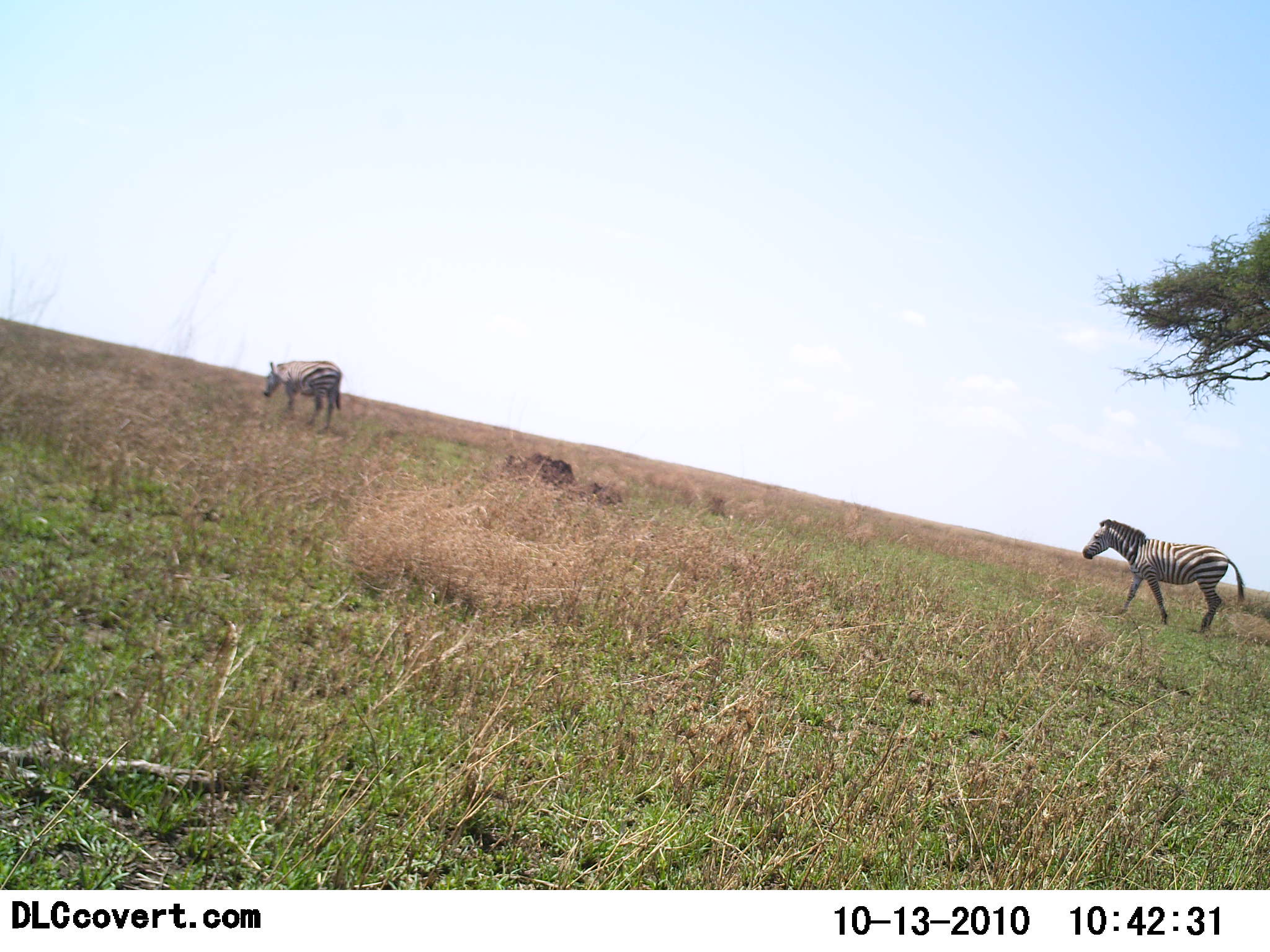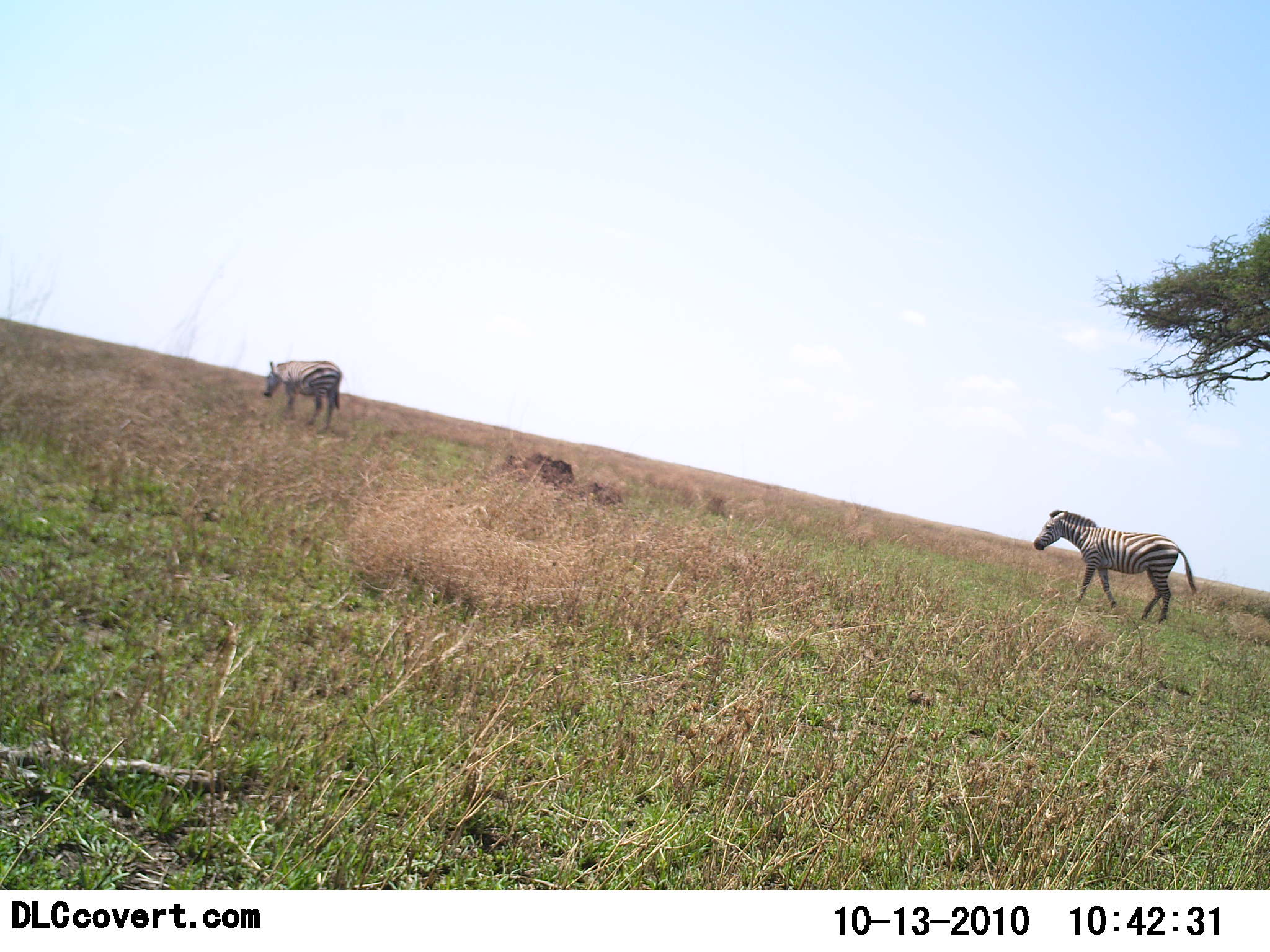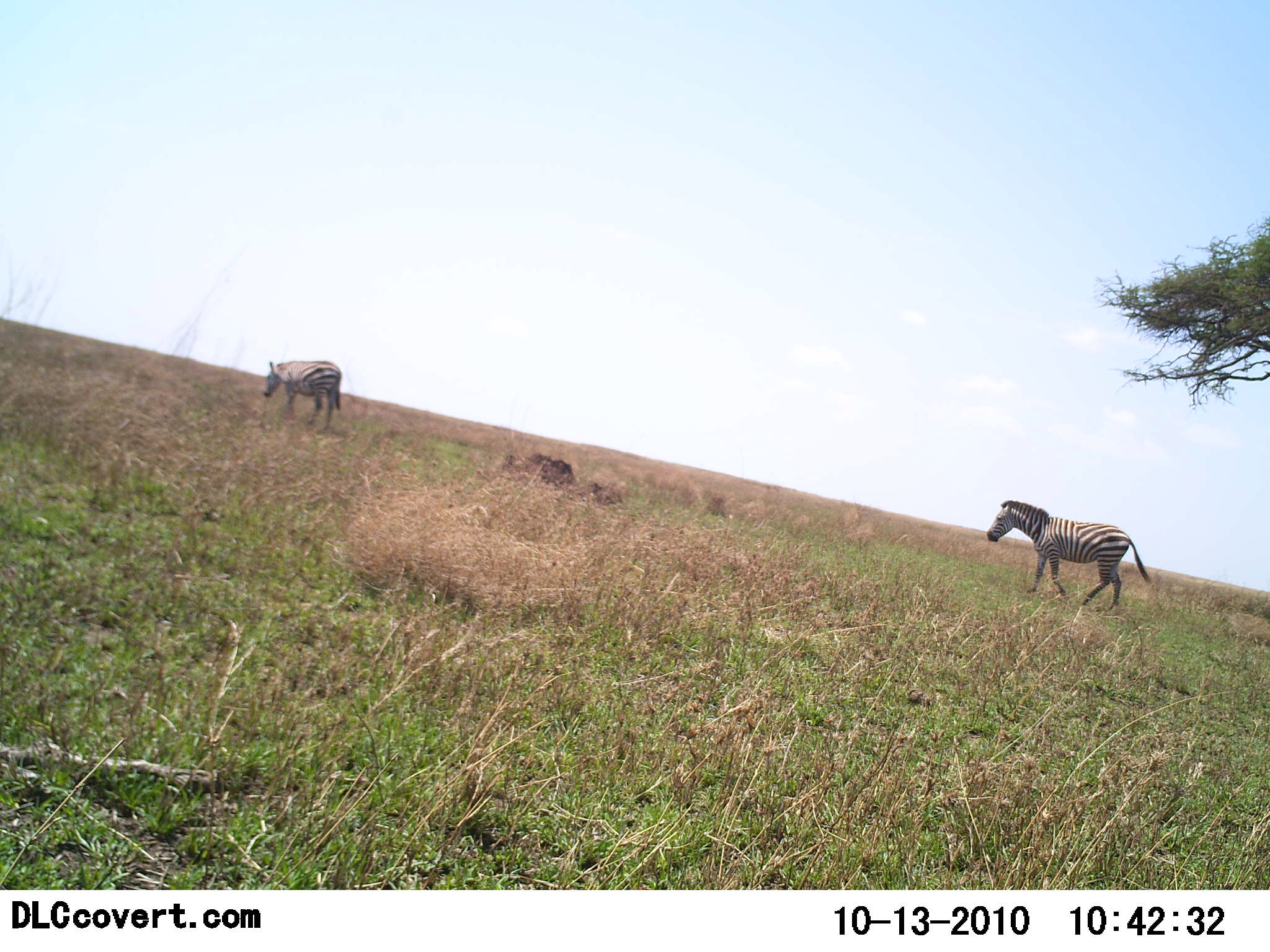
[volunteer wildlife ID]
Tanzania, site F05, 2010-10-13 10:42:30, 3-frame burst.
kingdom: Animalia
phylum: Chordata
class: Mammalia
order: Perissodactyla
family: Equidae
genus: Equus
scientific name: Equus quagga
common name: plains zebra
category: zebra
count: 2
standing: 47%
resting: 0%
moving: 93%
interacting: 0%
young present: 0%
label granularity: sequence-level